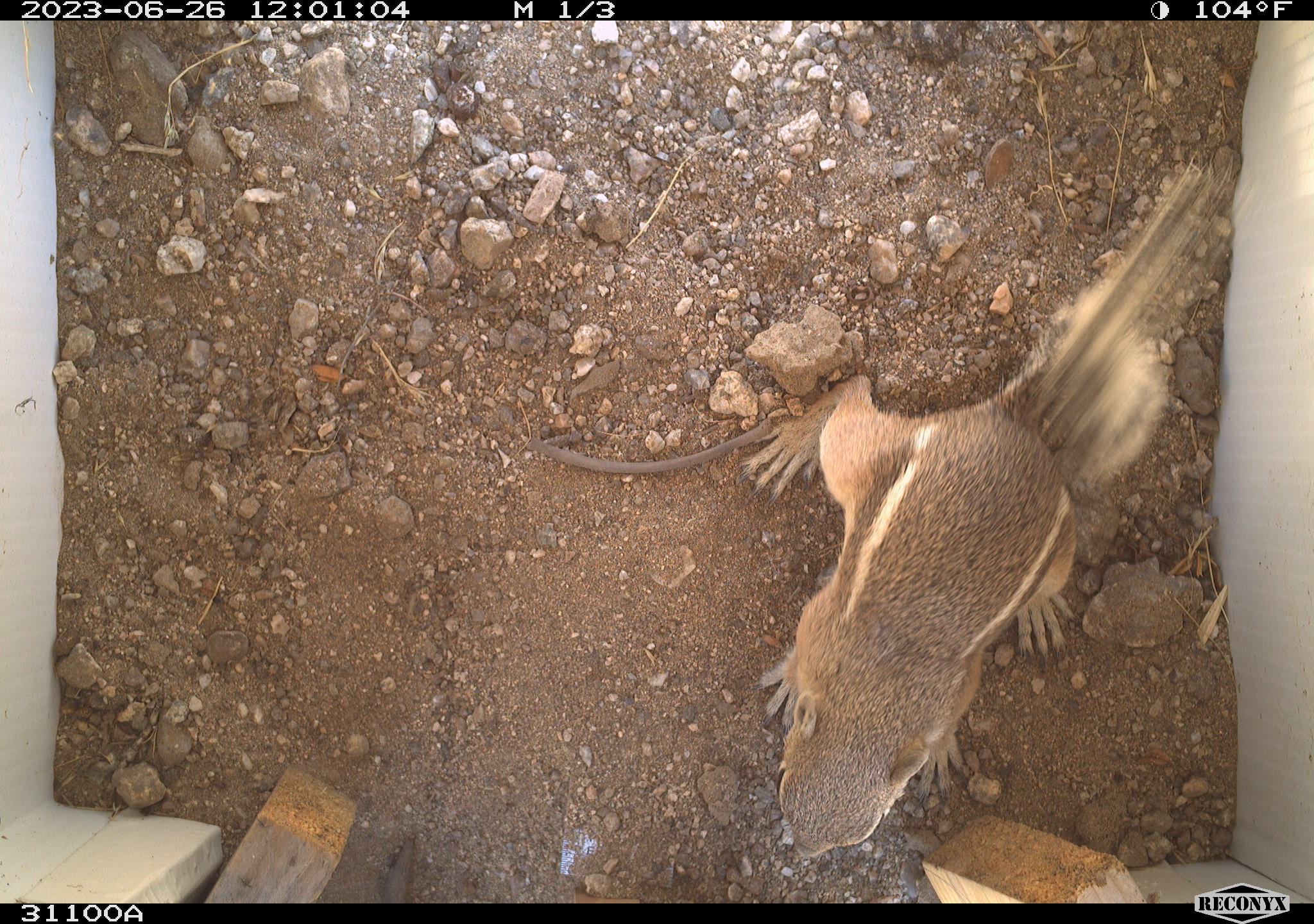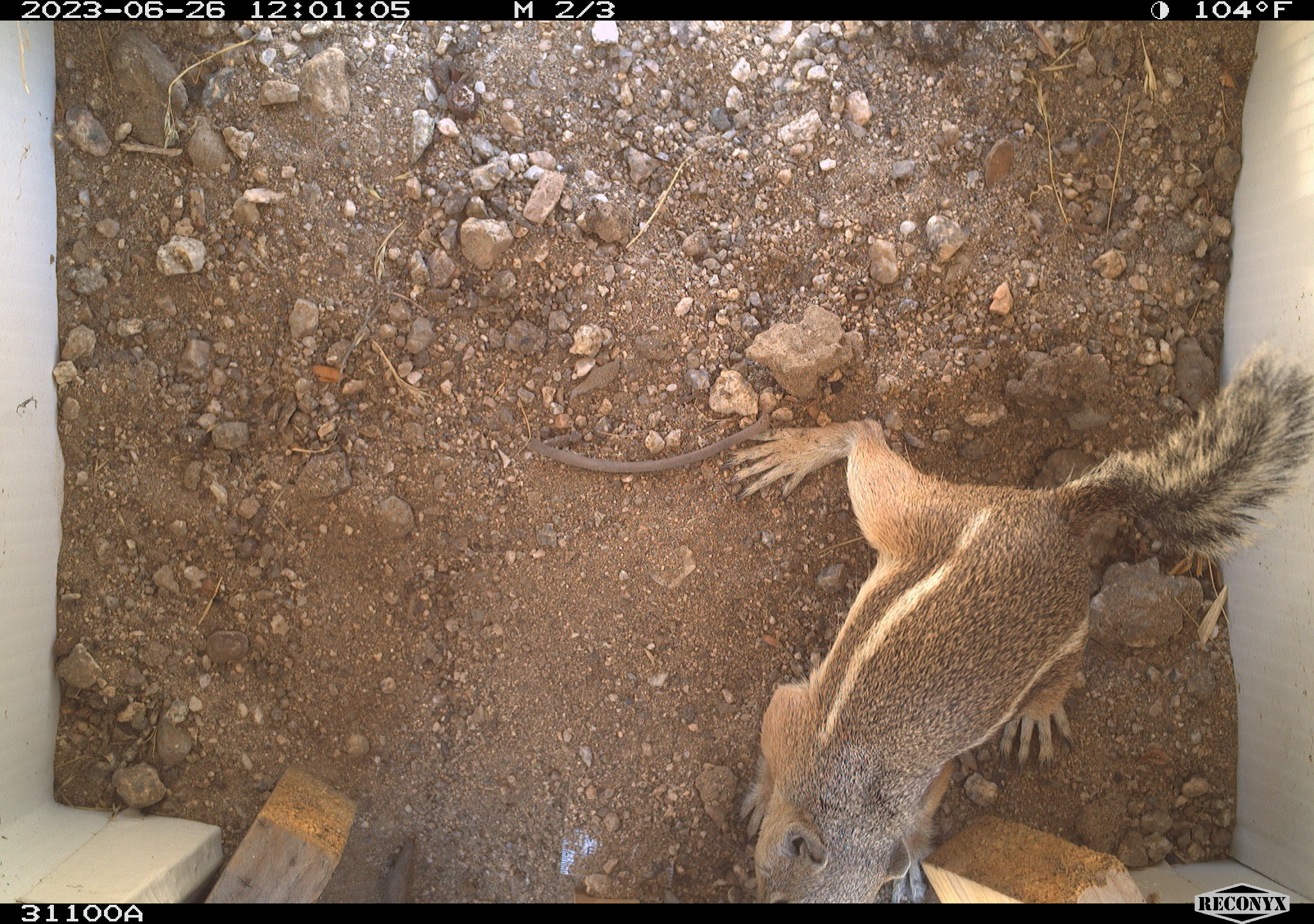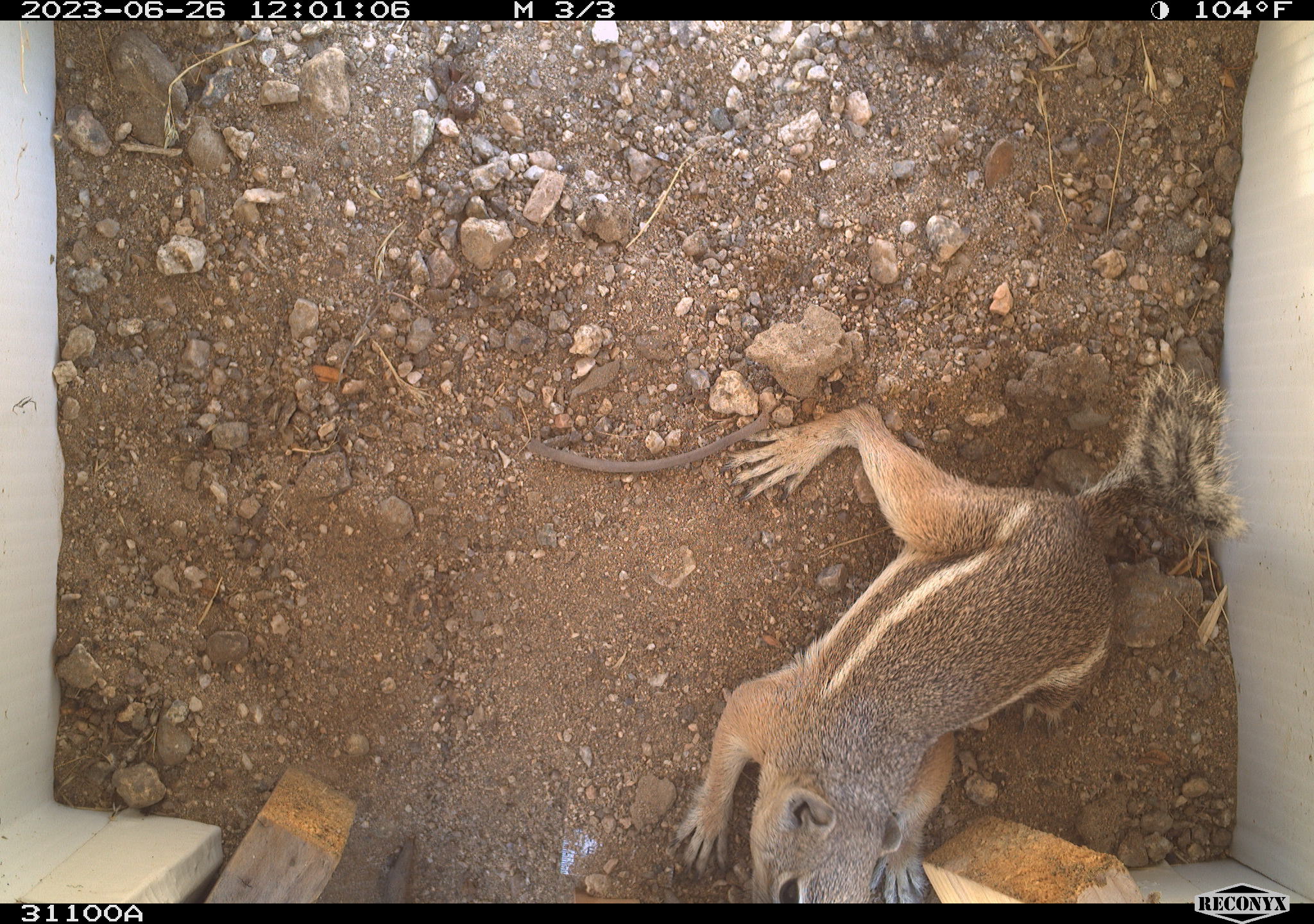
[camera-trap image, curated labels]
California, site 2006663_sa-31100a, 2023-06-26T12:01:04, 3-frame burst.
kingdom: Animalia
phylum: Chordata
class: Mammalia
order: Rodentia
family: Sciuridae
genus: Ammospermophilus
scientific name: Ammospermophilus leucurus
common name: white-tailed antelope squirrel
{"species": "white-tailed antelope squirrel (Ammospermophilus leucurus)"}